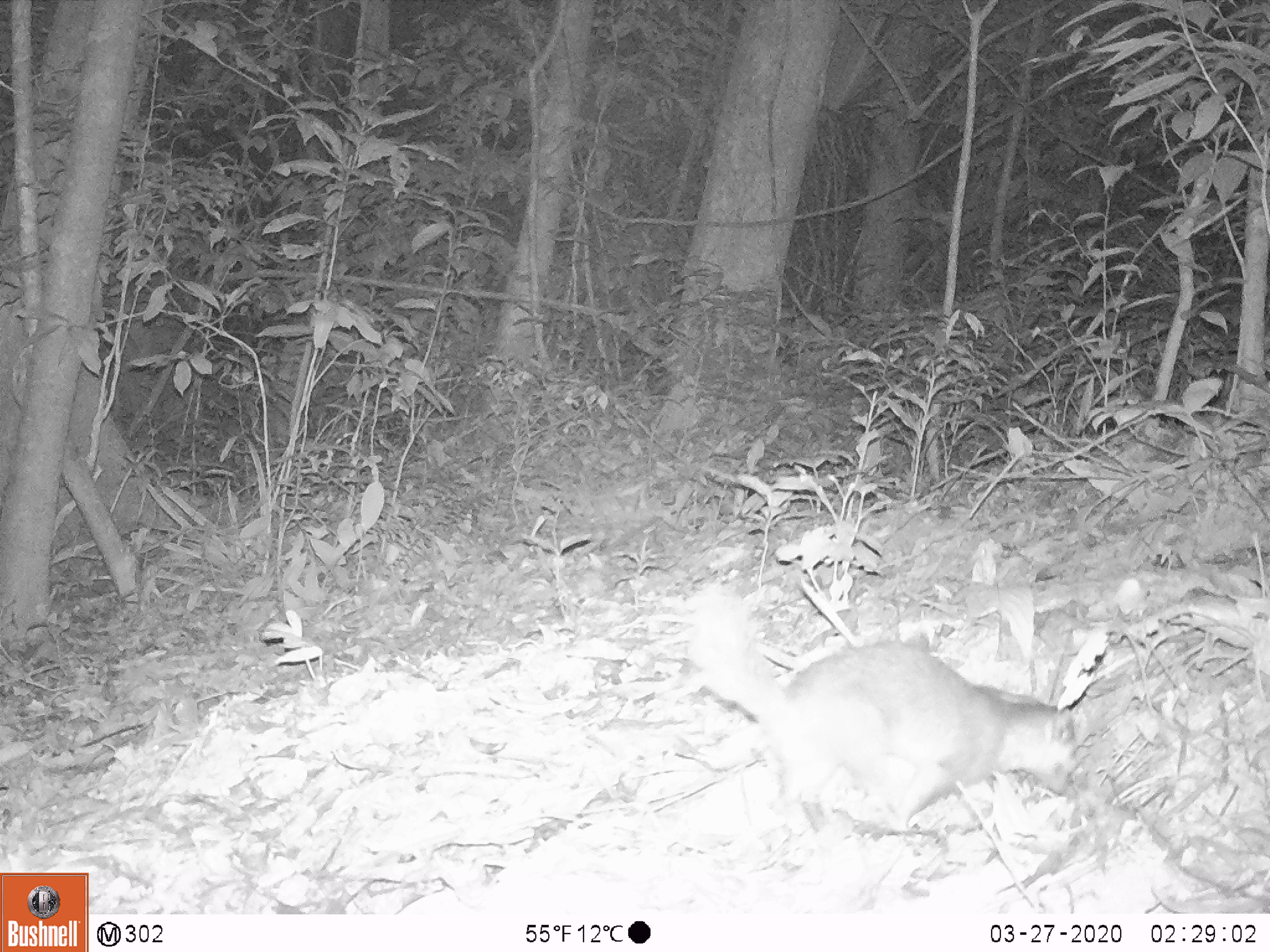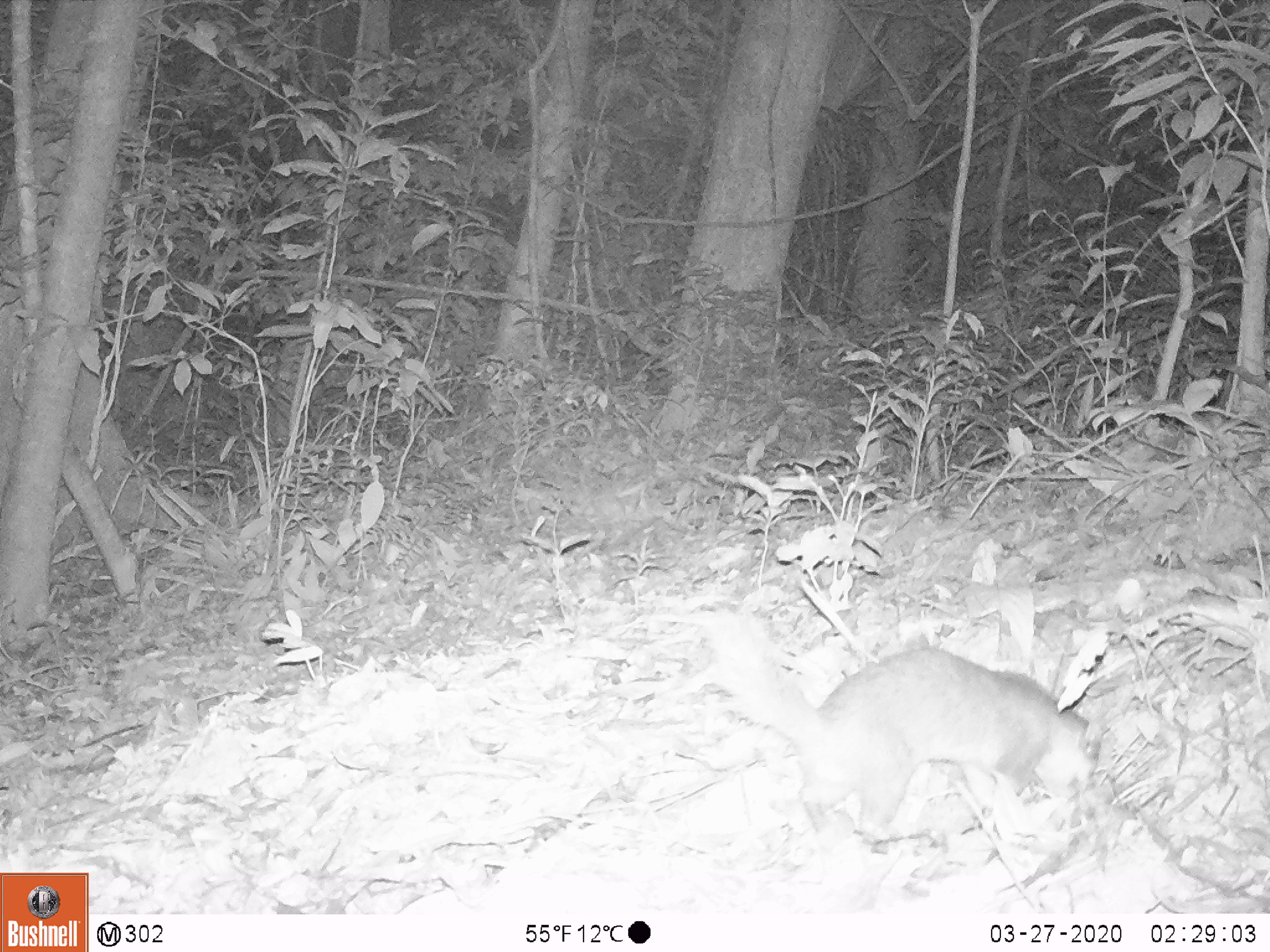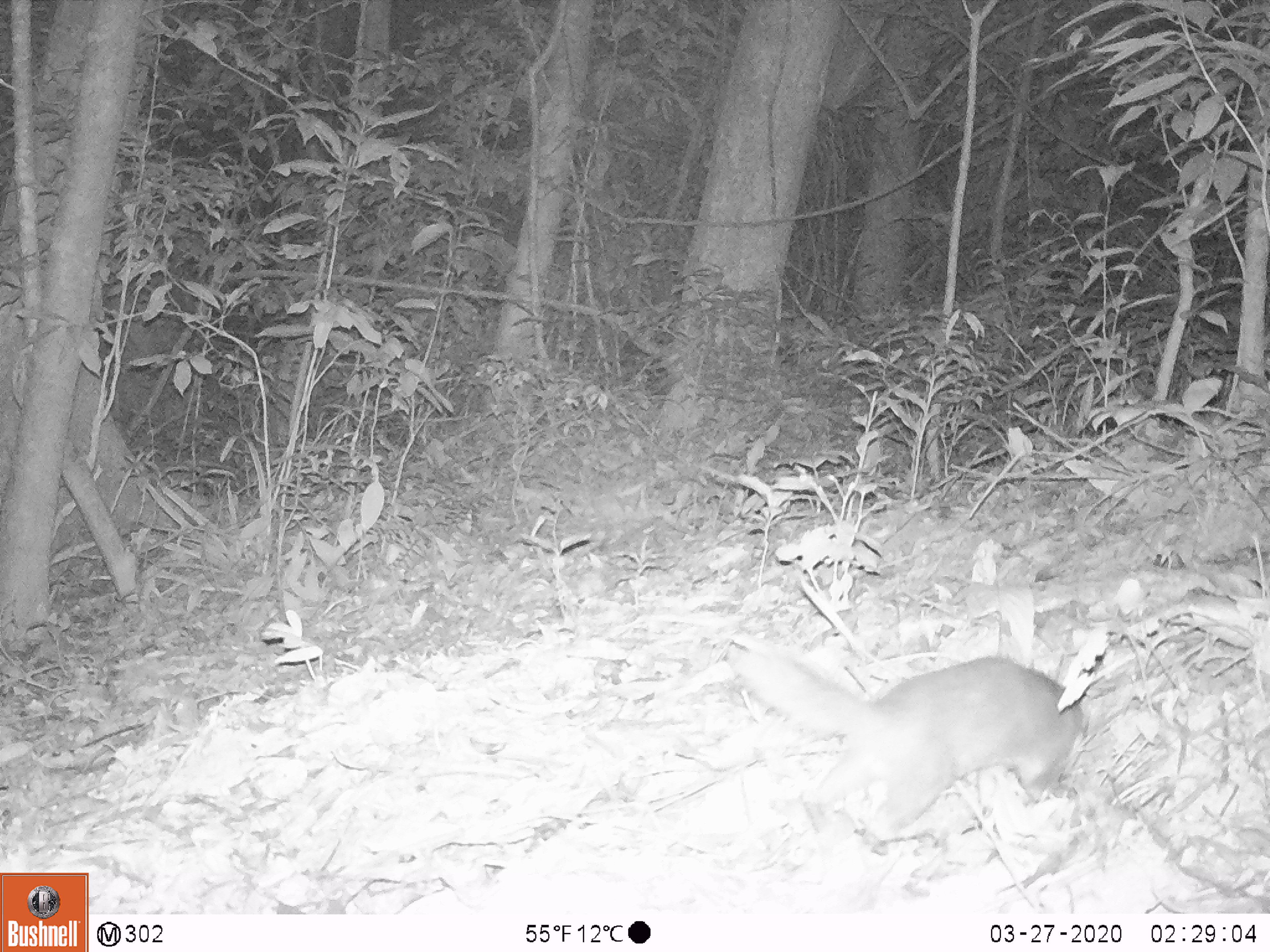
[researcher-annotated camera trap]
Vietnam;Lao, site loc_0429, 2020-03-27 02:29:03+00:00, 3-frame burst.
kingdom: Animalia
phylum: Chordata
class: Mammalia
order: Carnivora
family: Mustelidae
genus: Melogale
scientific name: Melogale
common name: ferret badger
Ferret badger (Melogale). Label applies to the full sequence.